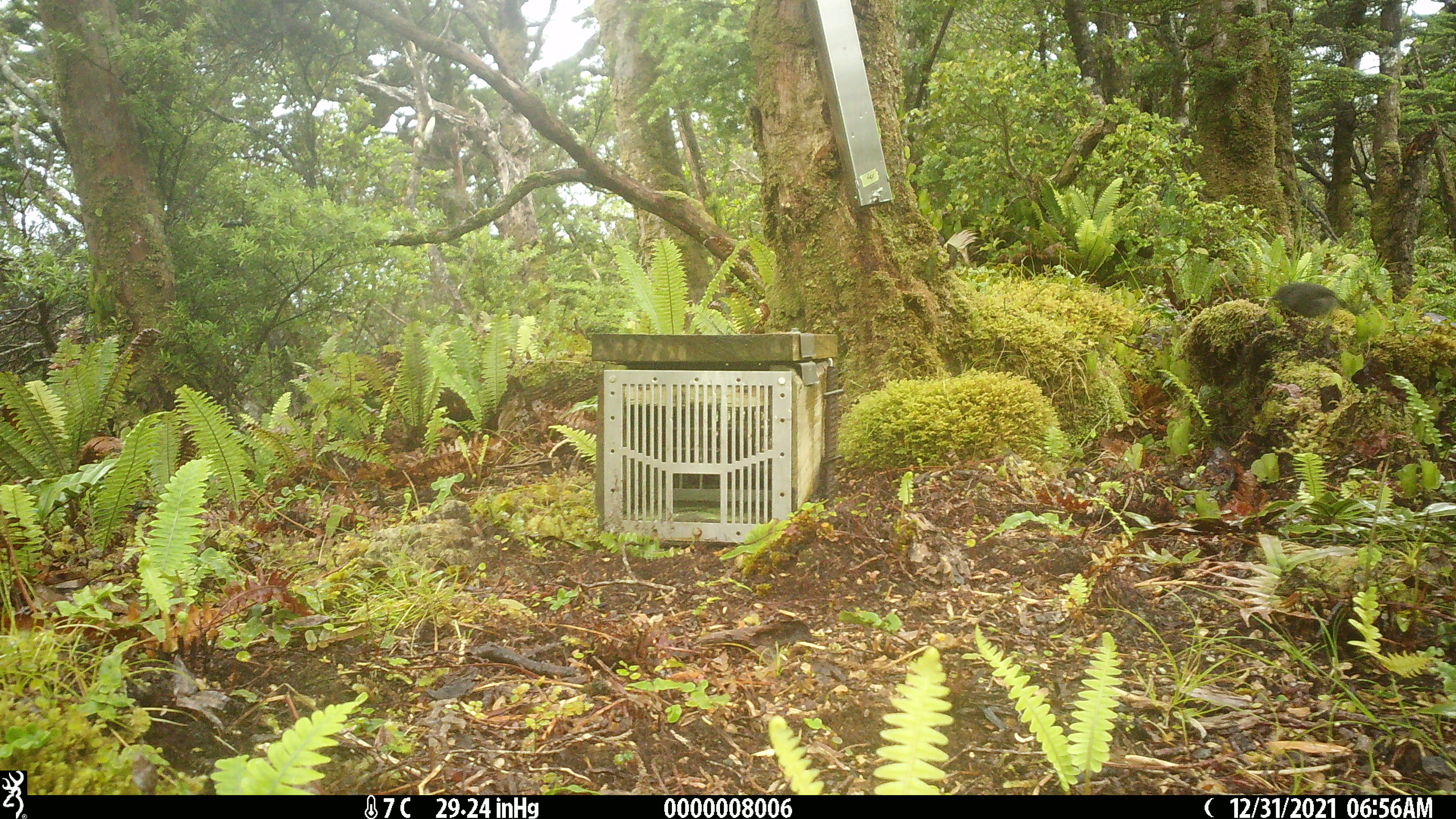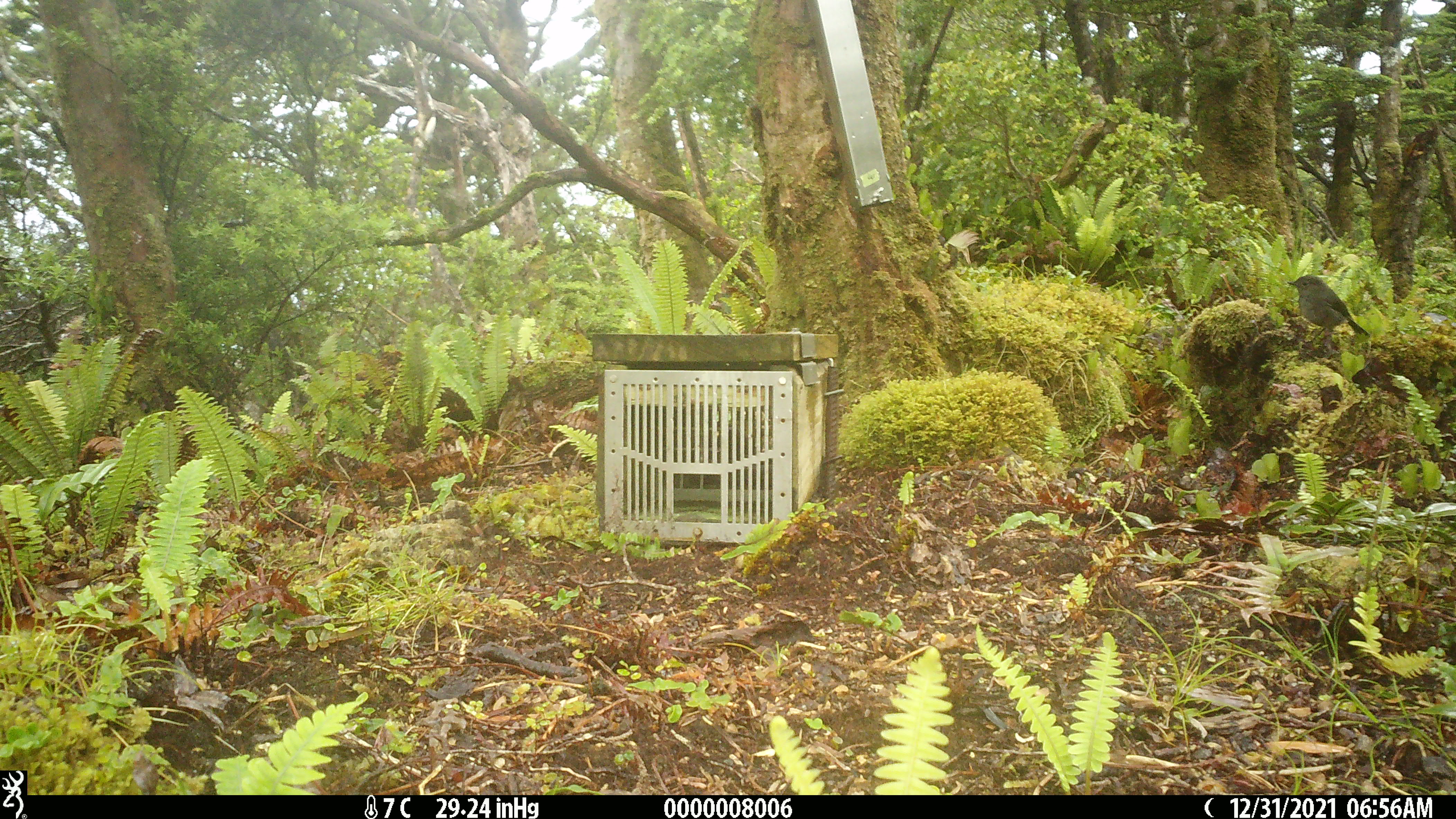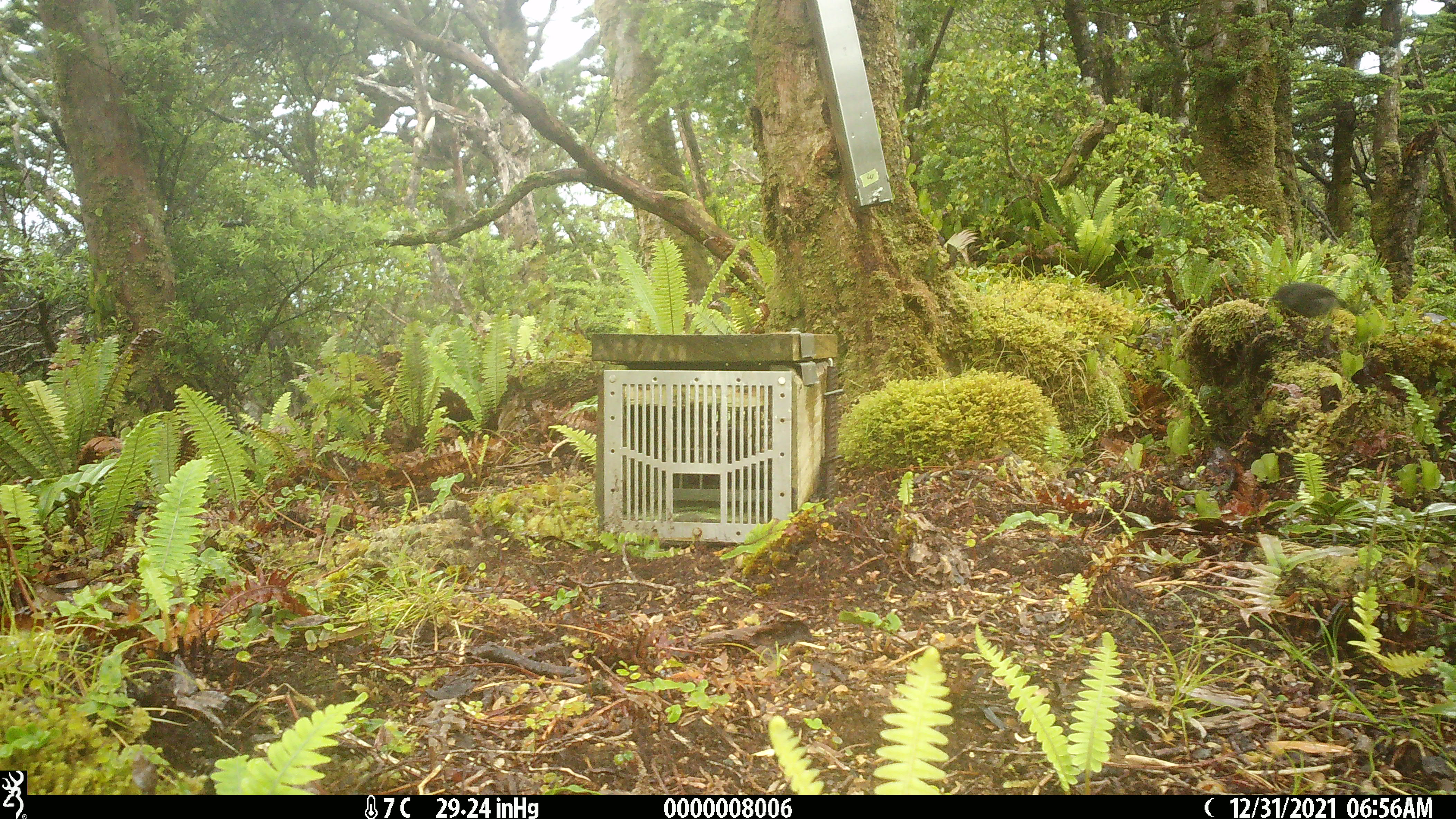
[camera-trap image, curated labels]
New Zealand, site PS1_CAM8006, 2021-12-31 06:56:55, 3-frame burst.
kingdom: Animalia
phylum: Chordata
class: Aves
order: Passeriformes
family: Petroicidae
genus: Petroica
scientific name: Petroica macrocephala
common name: tomtit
Tomtit (Petroica macrocephala).